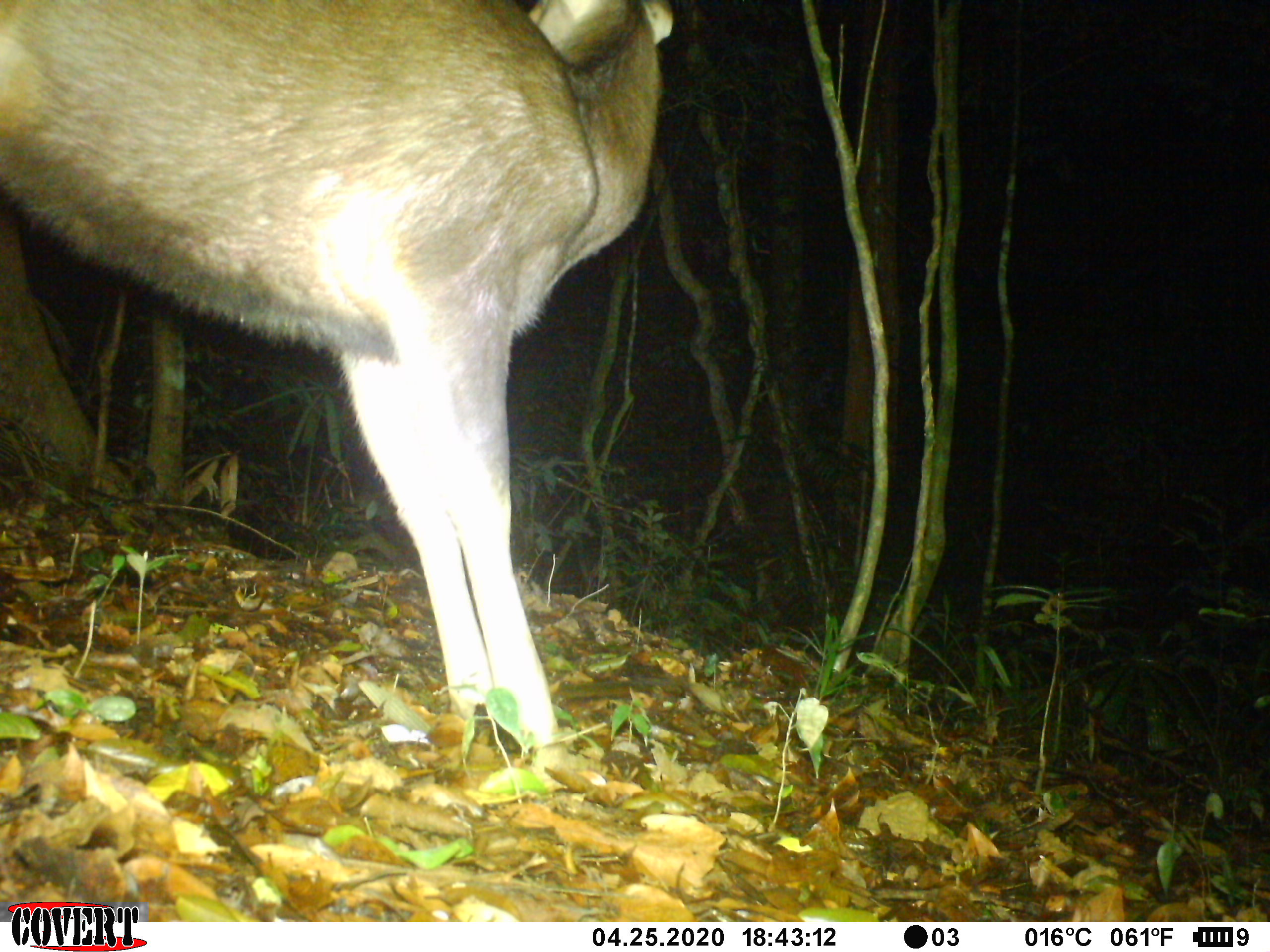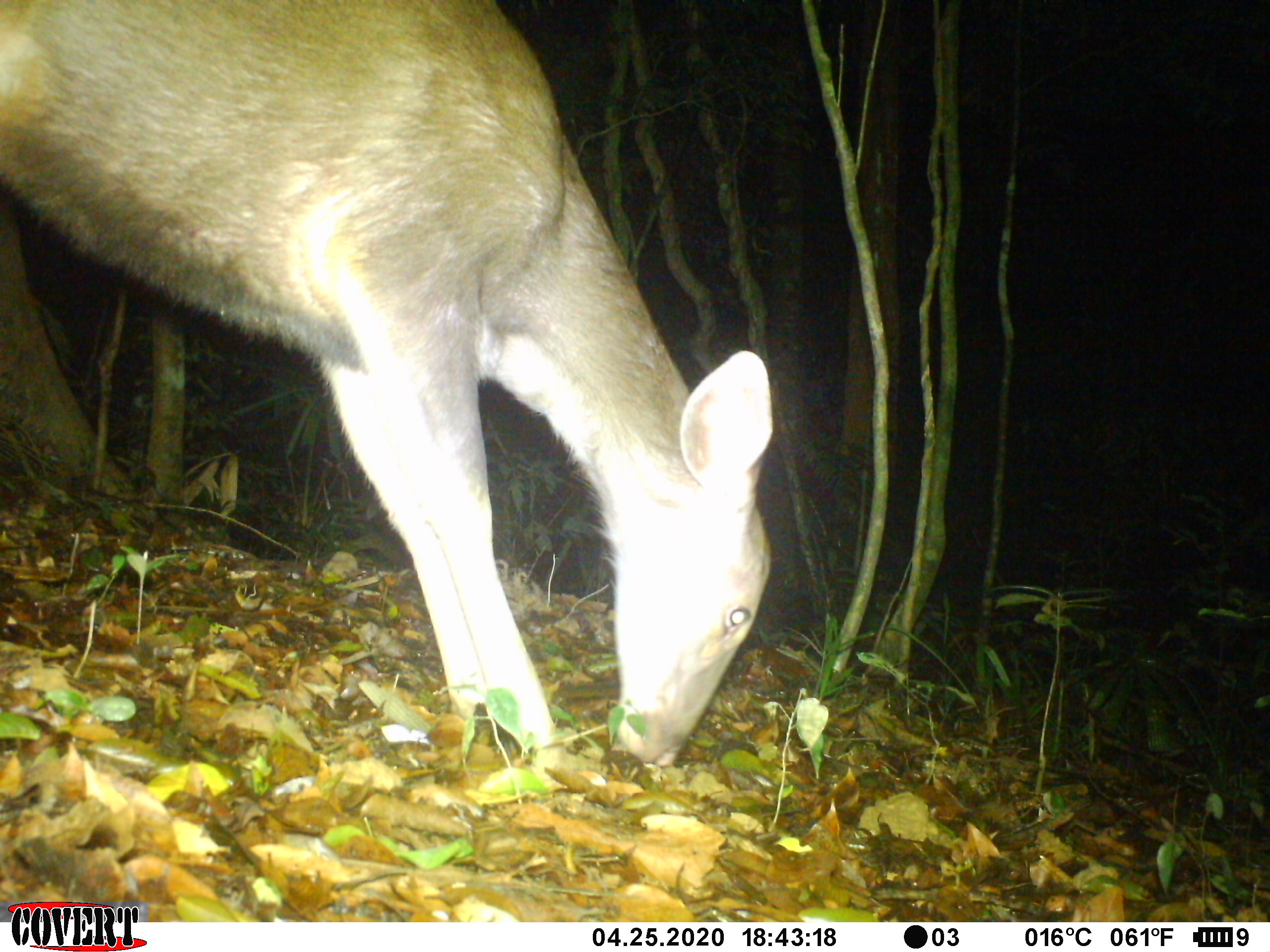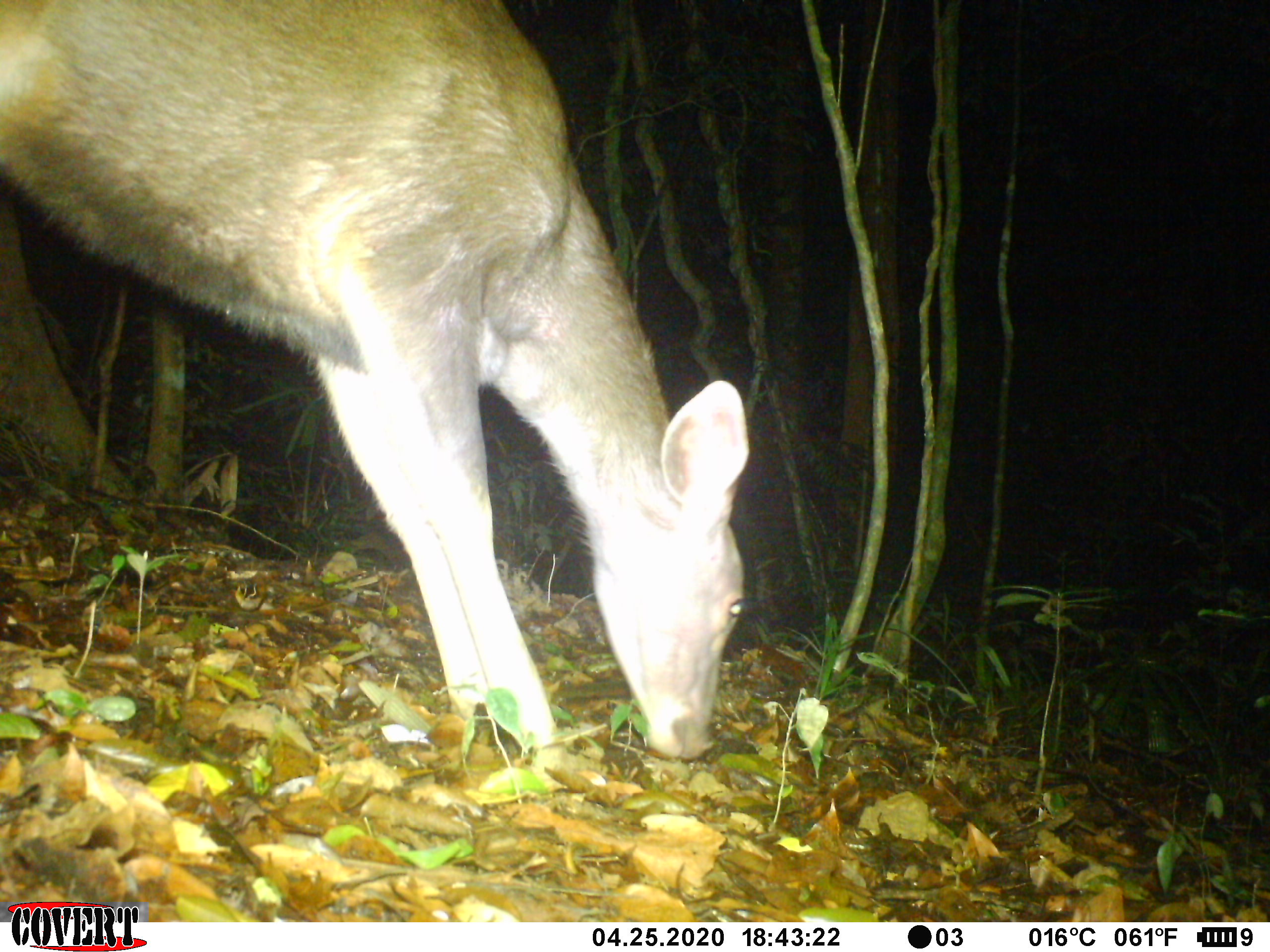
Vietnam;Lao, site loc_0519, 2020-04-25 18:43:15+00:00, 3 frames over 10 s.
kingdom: Animalia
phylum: Chordata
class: Mammalia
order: Artiodactyla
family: Cervidae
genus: Rusa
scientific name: Rusa unicolor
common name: sambar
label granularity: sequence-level